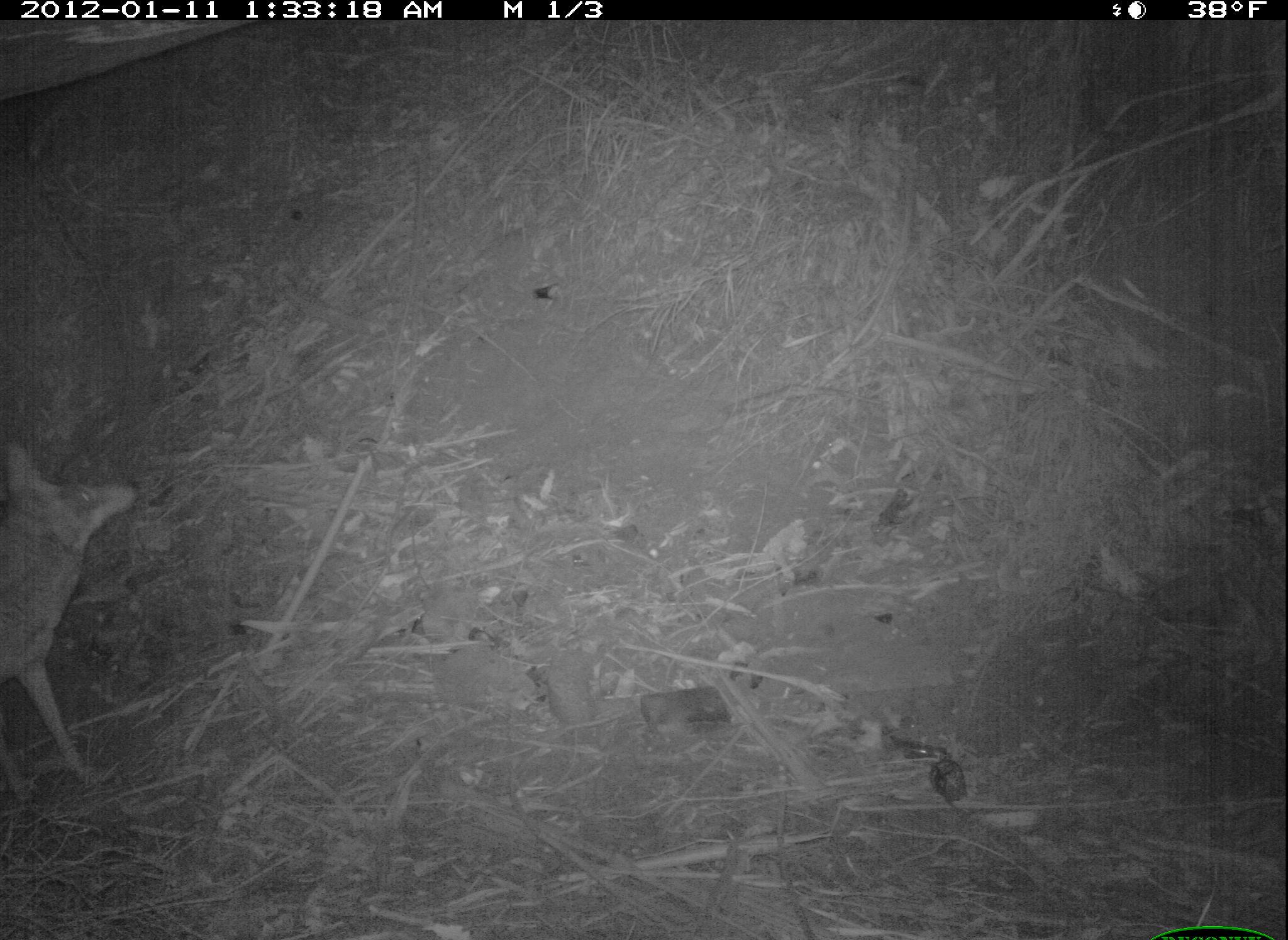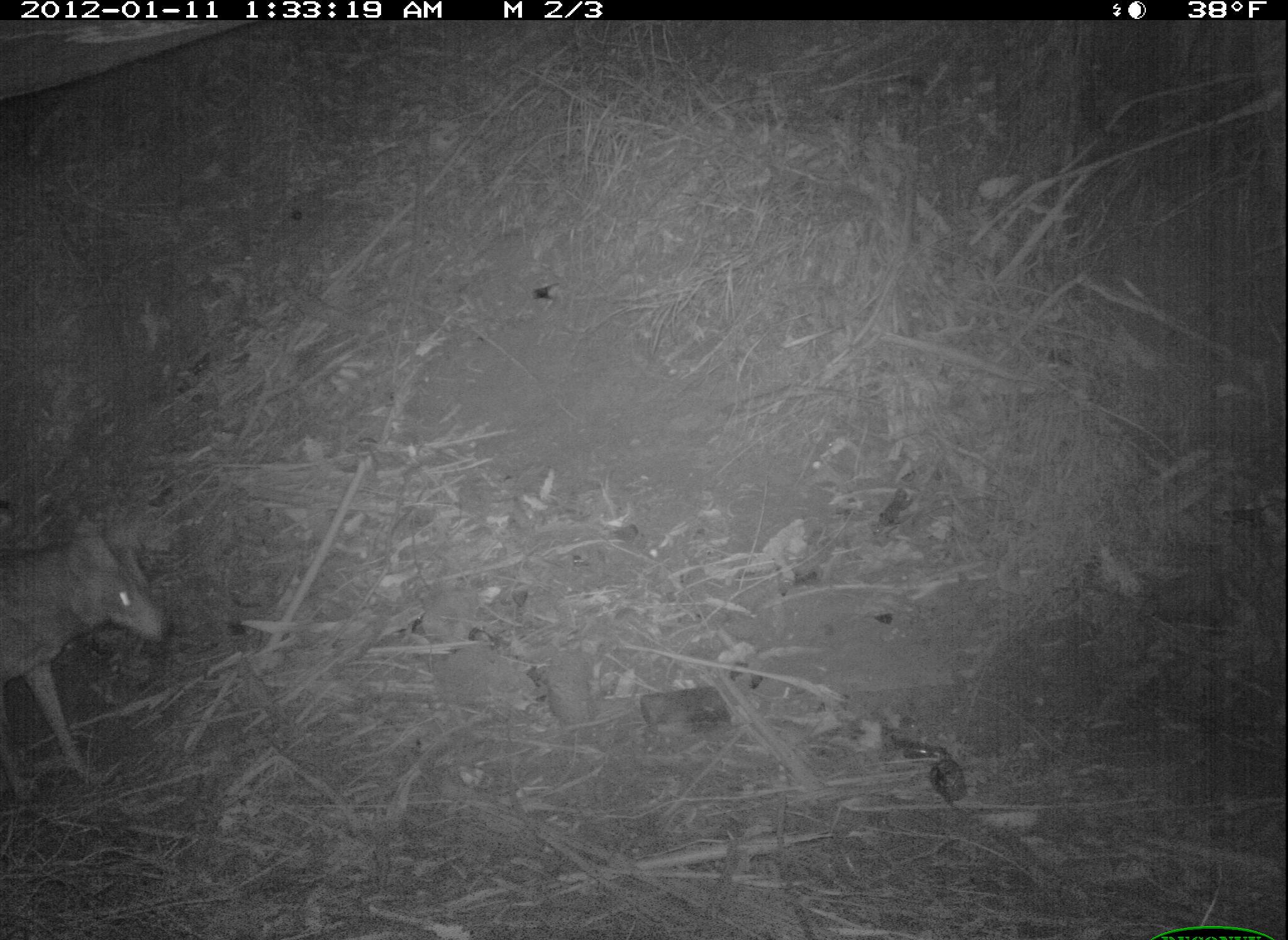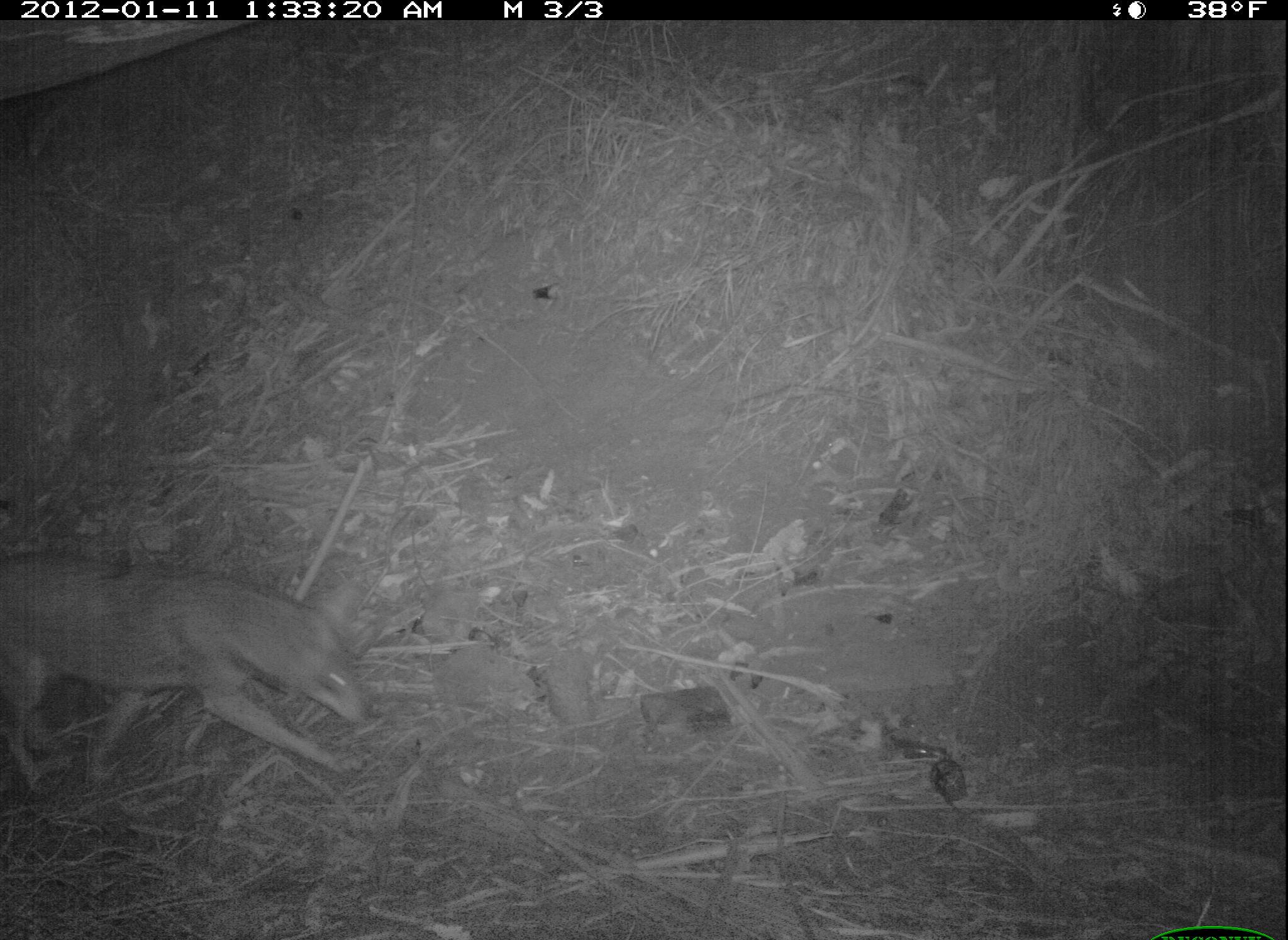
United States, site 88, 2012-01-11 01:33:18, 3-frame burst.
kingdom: Animalia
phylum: Chordata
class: Mammalia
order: Carnivora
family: Canidae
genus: Canis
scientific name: Canis latrans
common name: coyote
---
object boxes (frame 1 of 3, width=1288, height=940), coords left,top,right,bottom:
coyote: 5,427,138,780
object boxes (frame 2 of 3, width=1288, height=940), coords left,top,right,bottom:
coyote: 0,512,184,799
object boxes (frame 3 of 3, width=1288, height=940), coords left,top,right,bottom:
coyote: 6,554,399,802